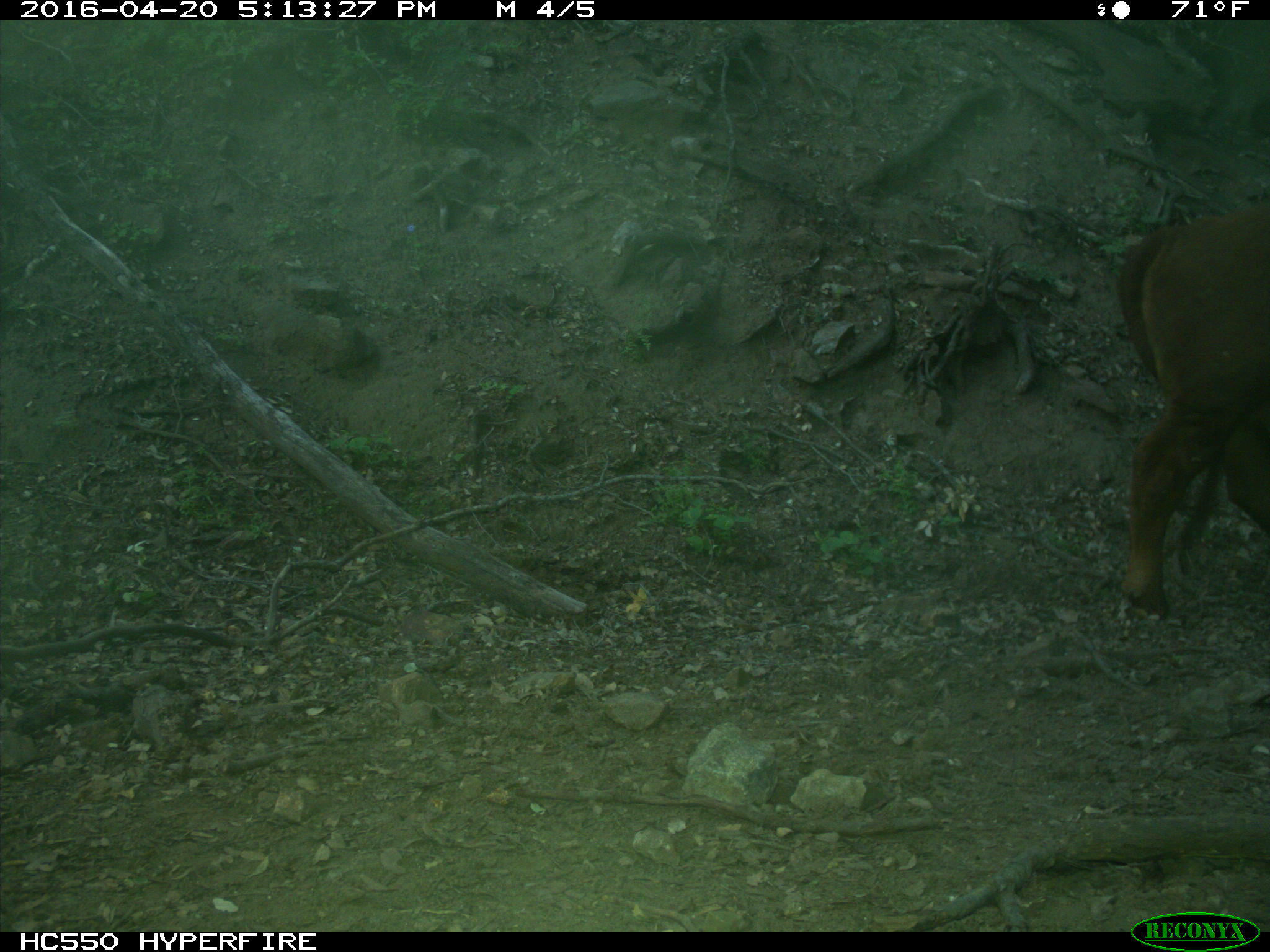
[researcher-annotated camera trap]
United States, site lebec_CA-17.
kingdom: Animalia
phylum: Chordata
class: Mammalia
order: Artiodactyla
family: Bovidae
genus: Bos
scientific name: Bos taurus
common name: domestic cow